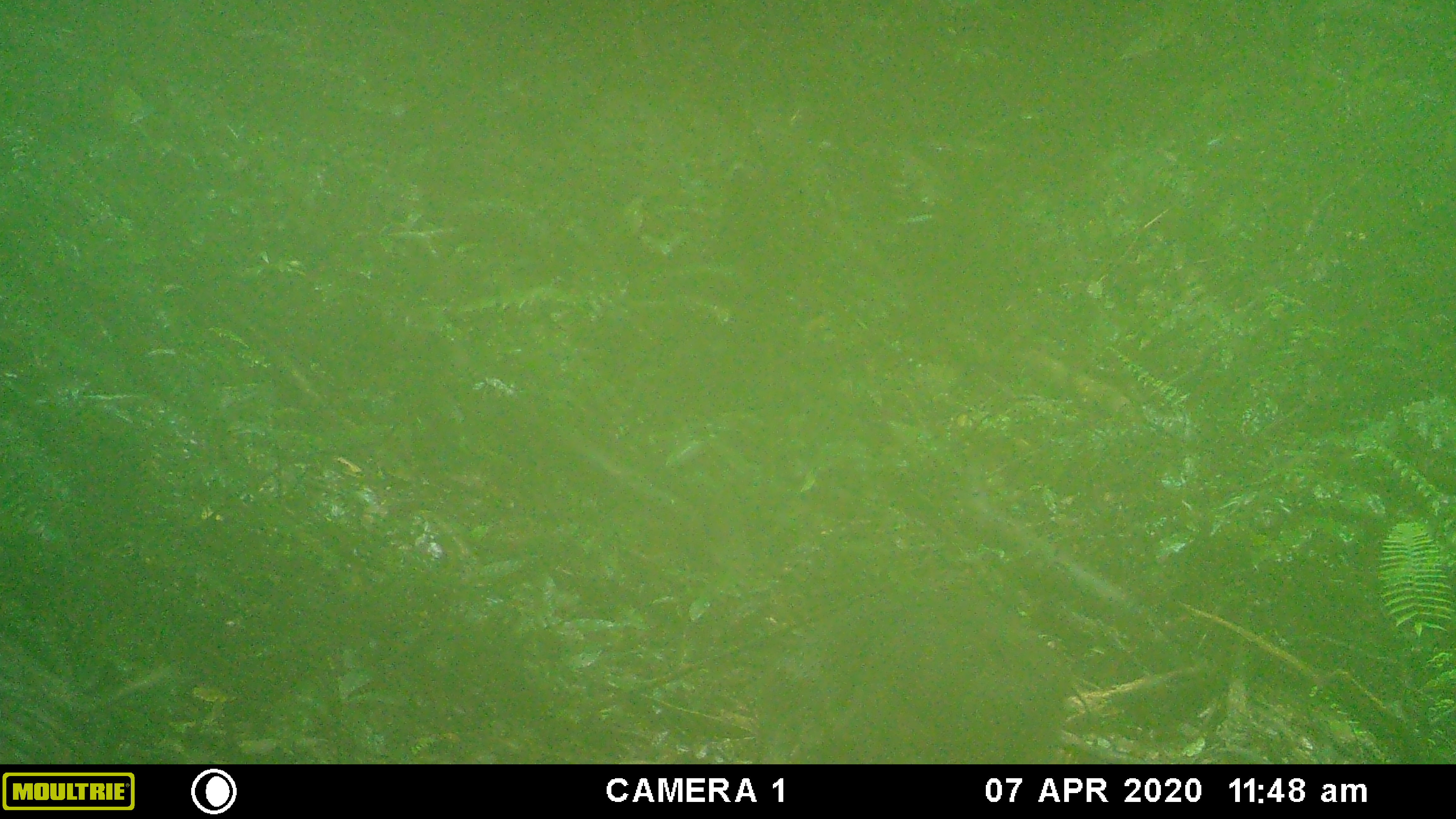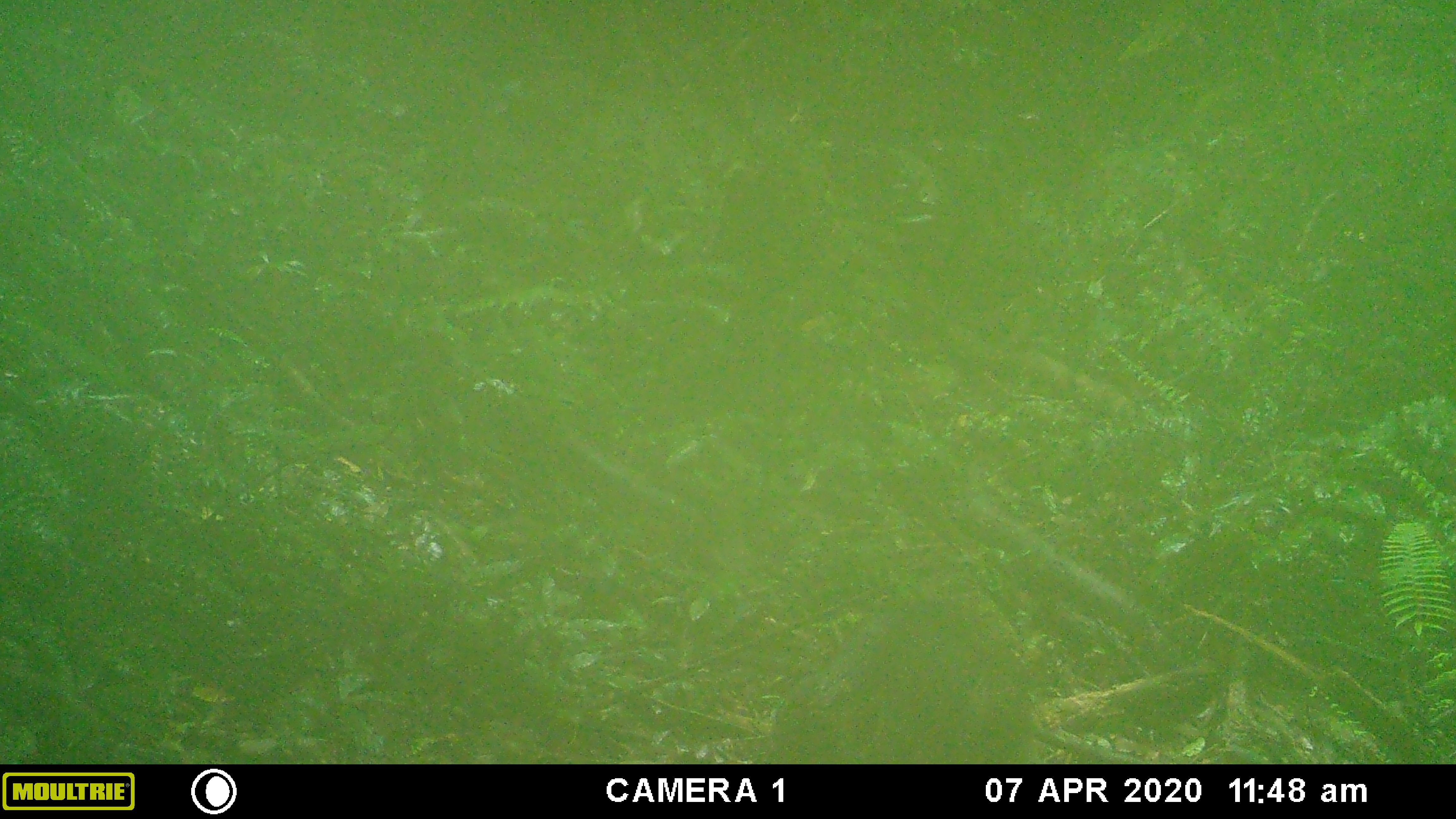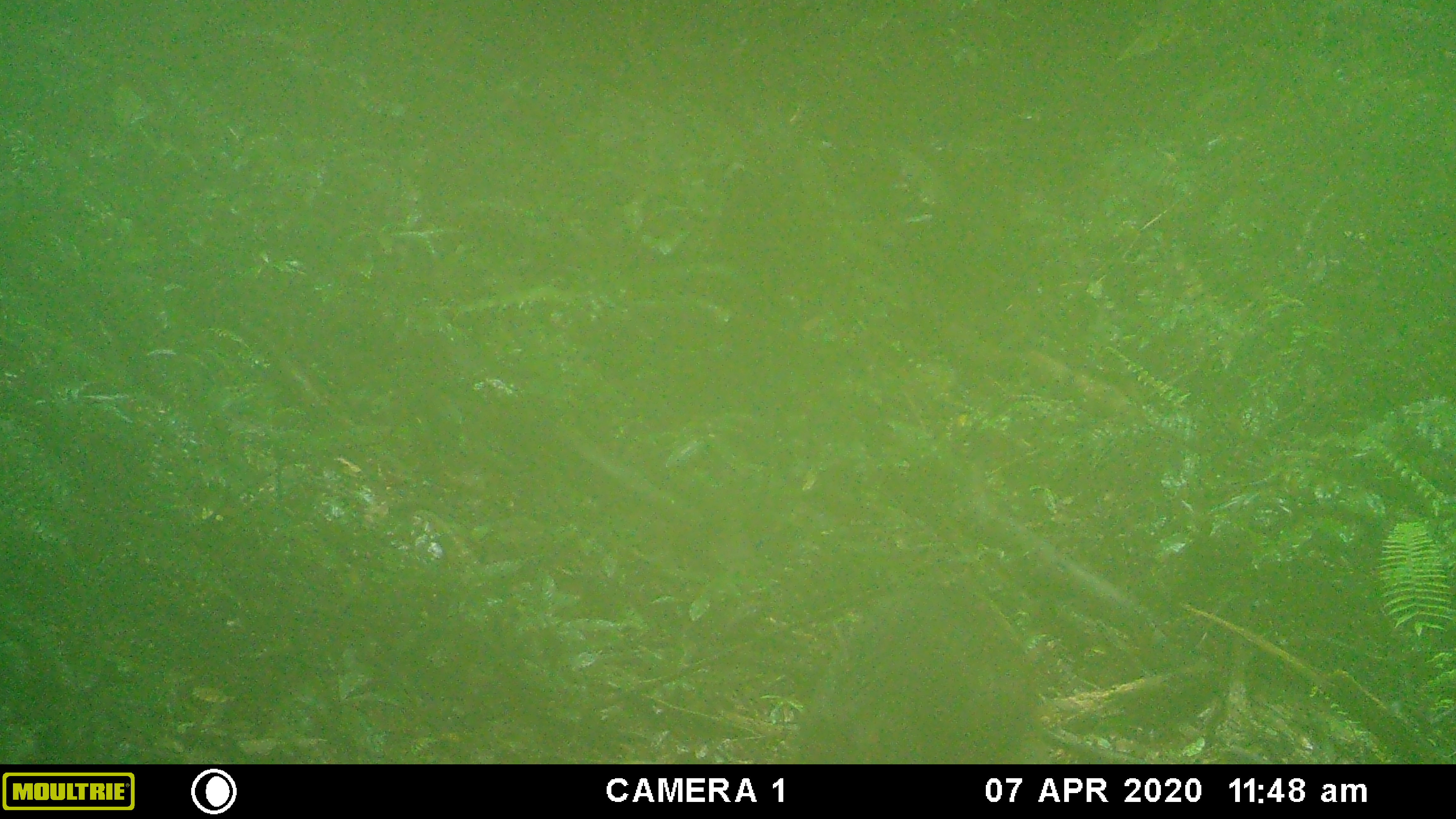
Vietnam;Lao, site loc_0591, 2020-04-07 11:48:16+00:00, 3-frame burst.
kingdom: Animalia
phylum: Chordata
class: Mammalia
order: Artiodactyla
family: Suidae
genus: Sus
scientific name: Sus scrofa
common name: eurasian wild pig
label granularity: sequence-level